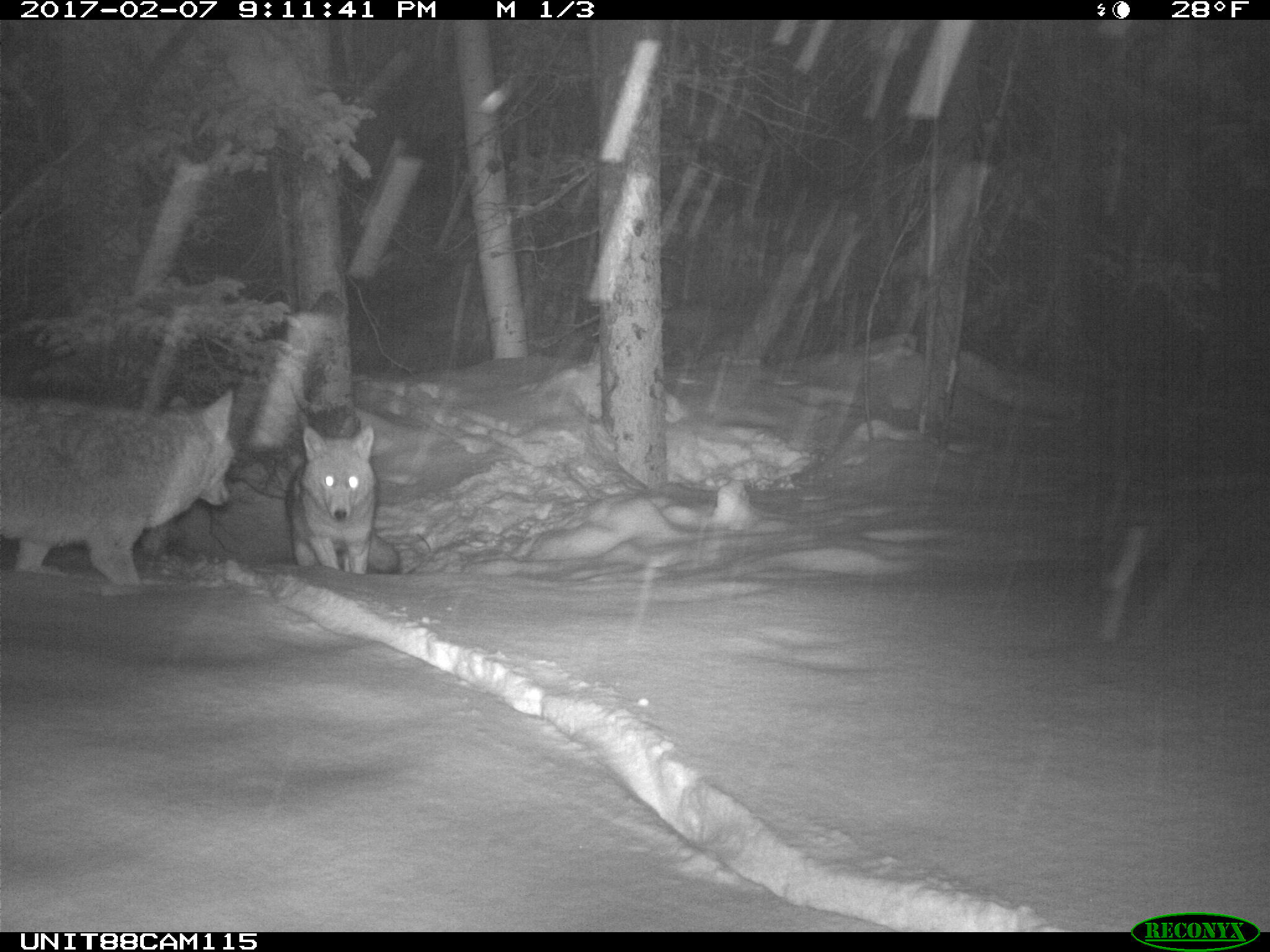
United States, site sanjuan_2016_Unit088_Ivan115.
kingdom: Animalia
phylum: Chordata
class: Mammalia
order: Carnivora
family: Canidae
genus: Canis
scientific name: Canis latrans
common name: coyote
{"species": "Canis latrans (coyote)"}